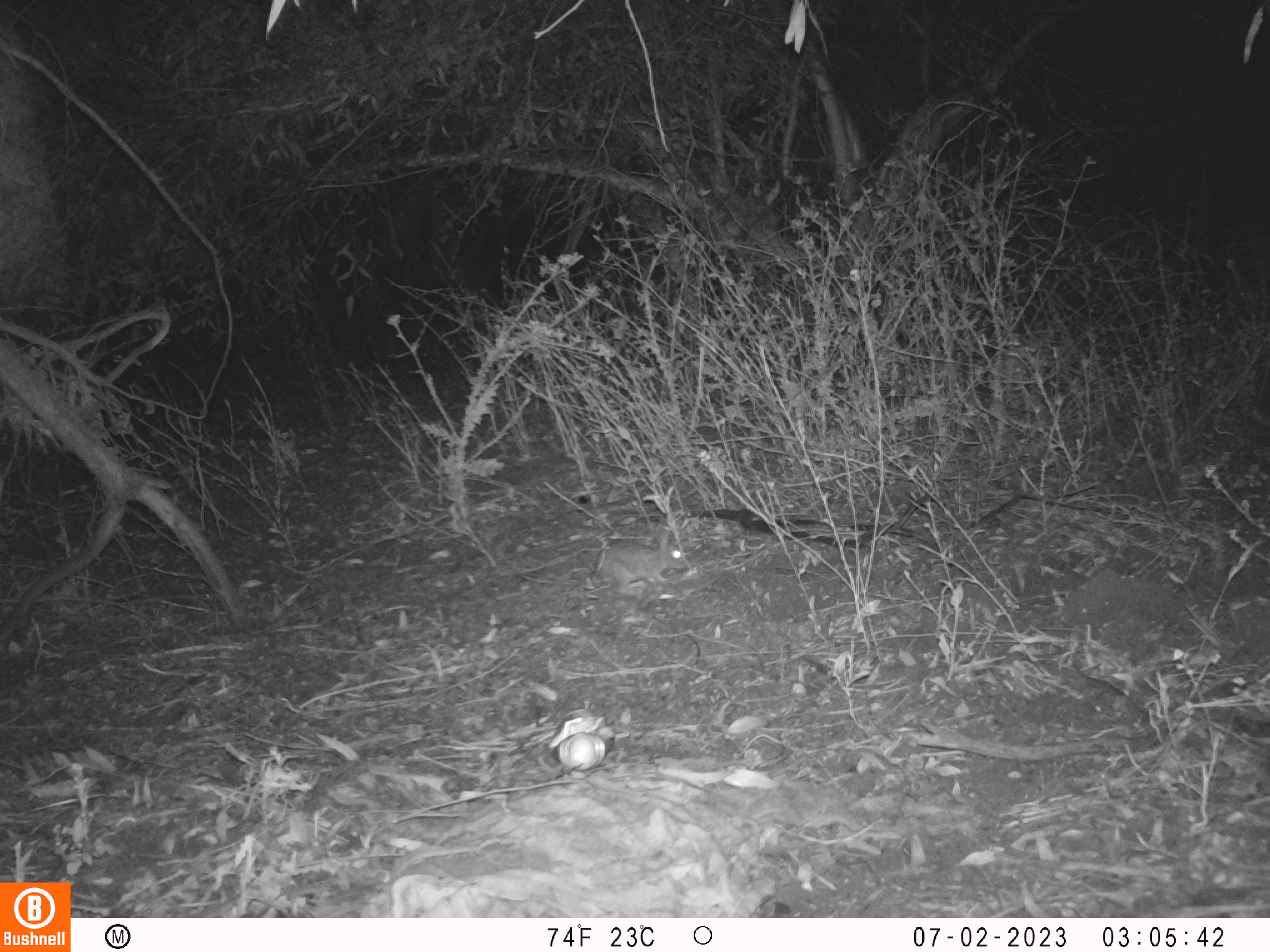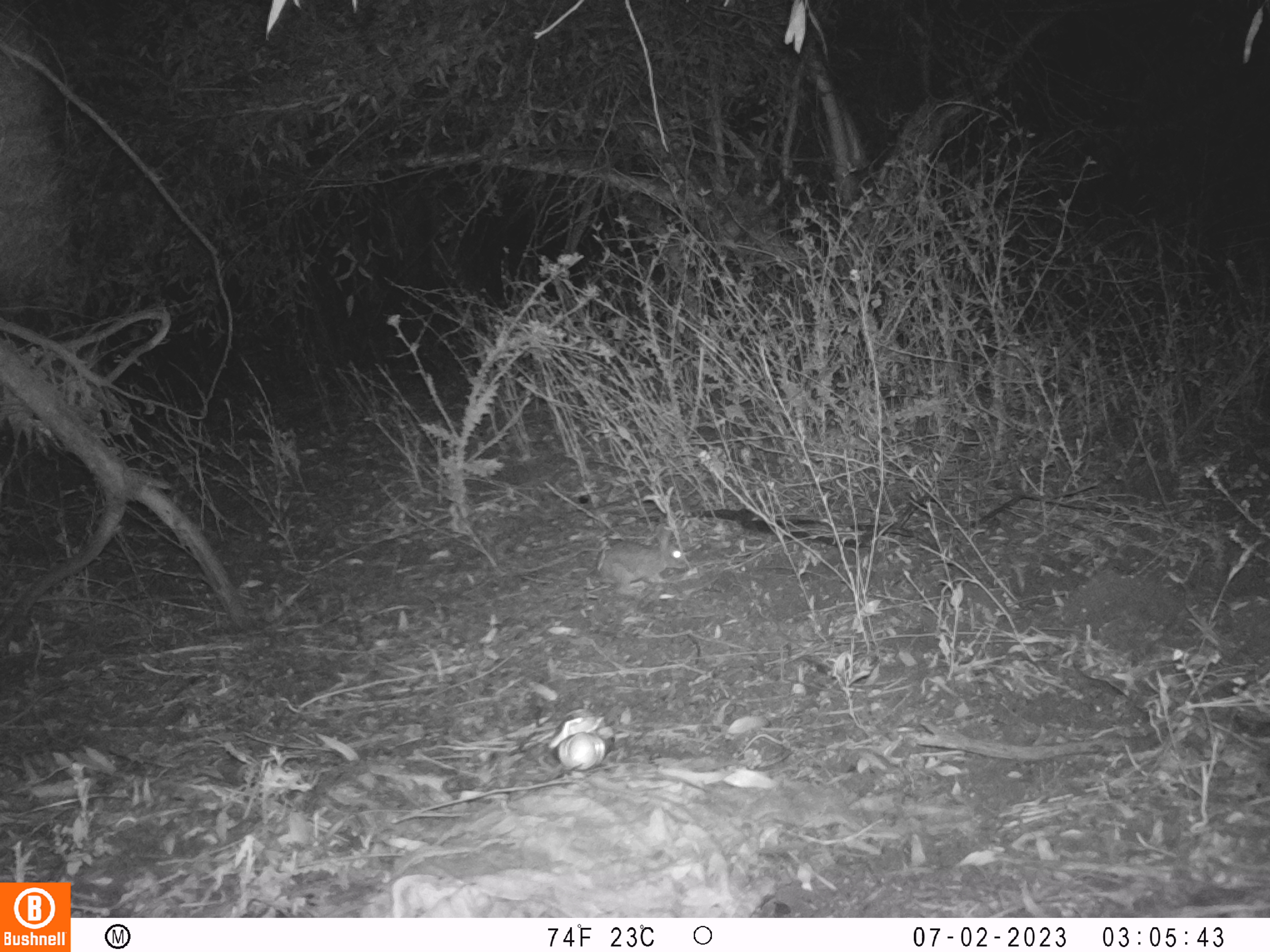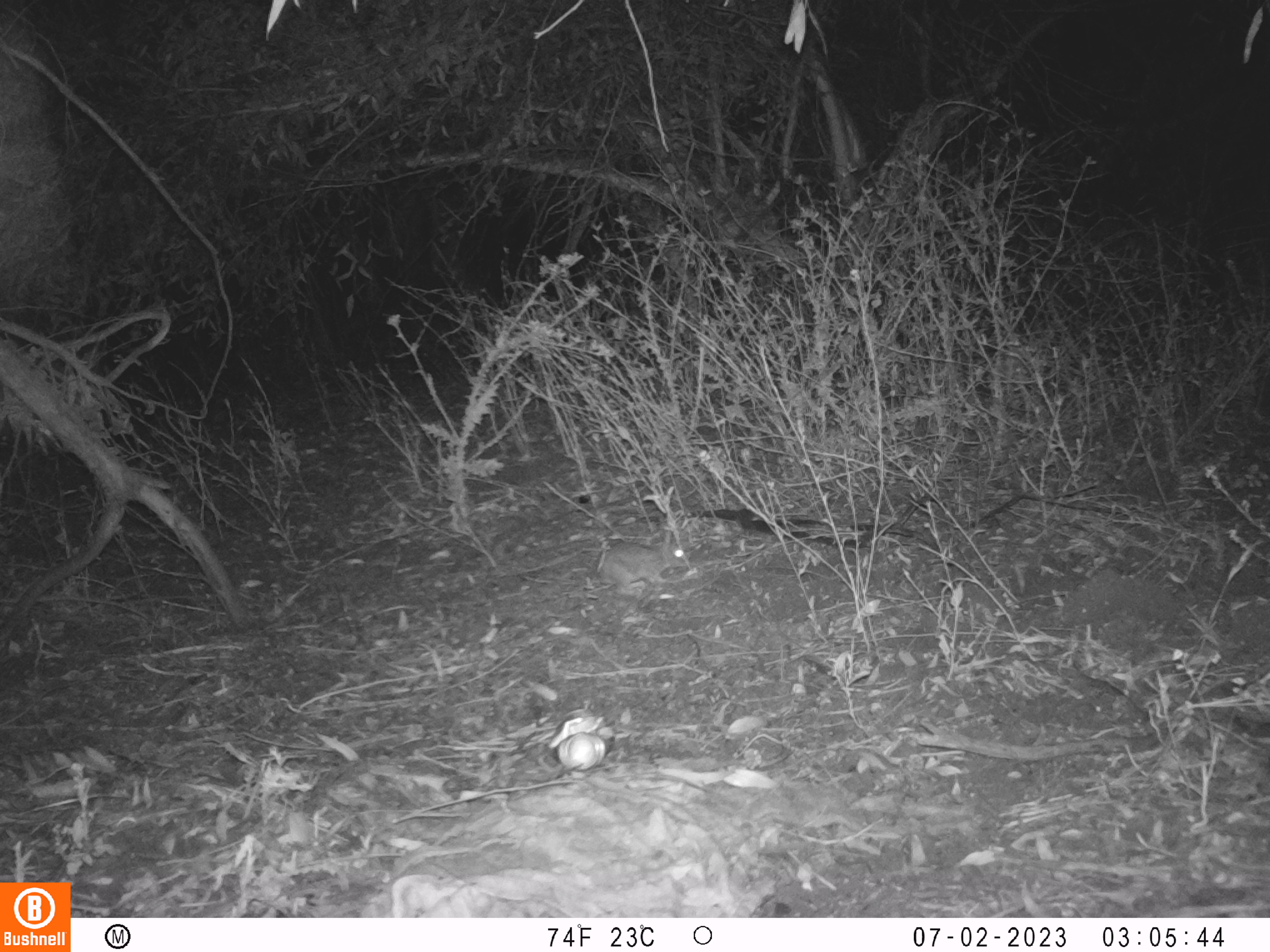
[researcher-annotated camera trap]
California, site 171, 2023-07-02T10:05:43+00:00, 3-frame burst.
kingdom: Animalia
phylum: Chordata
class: Mammalia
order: Lagomorpha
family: Leporidae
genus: Sylvilagus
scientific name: Sylvilagus bachmani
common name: brush rabbit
Brush rabbit (Sylvilagus bachmani).